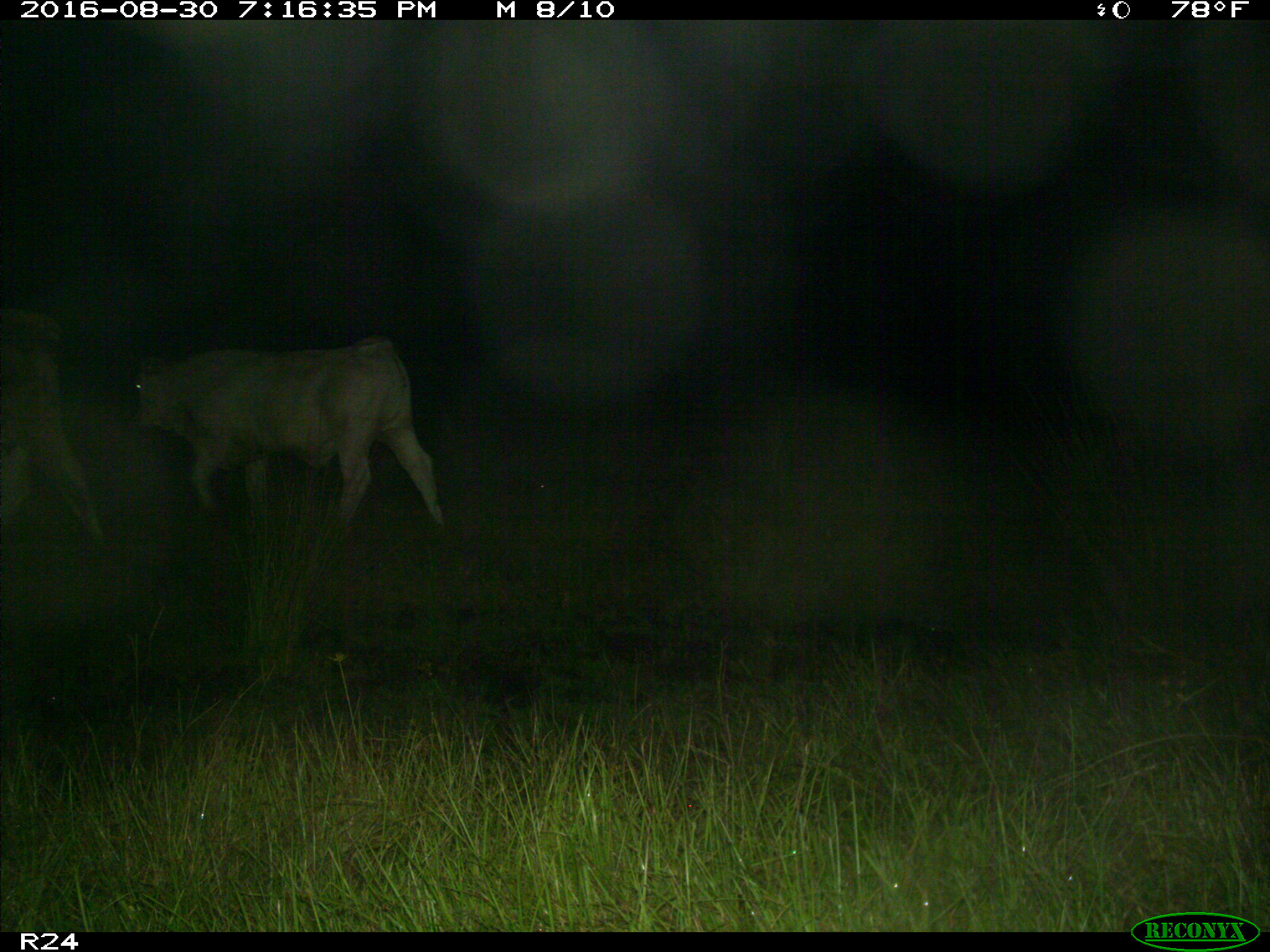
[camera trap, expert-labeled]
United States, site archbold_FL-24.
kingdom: Animalia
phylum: Chordata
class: Mammalia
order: Artiodactyla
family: Bovidae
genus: Bos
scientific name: Bos taurus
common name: domestic cow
Bos taurus (domestic cow).